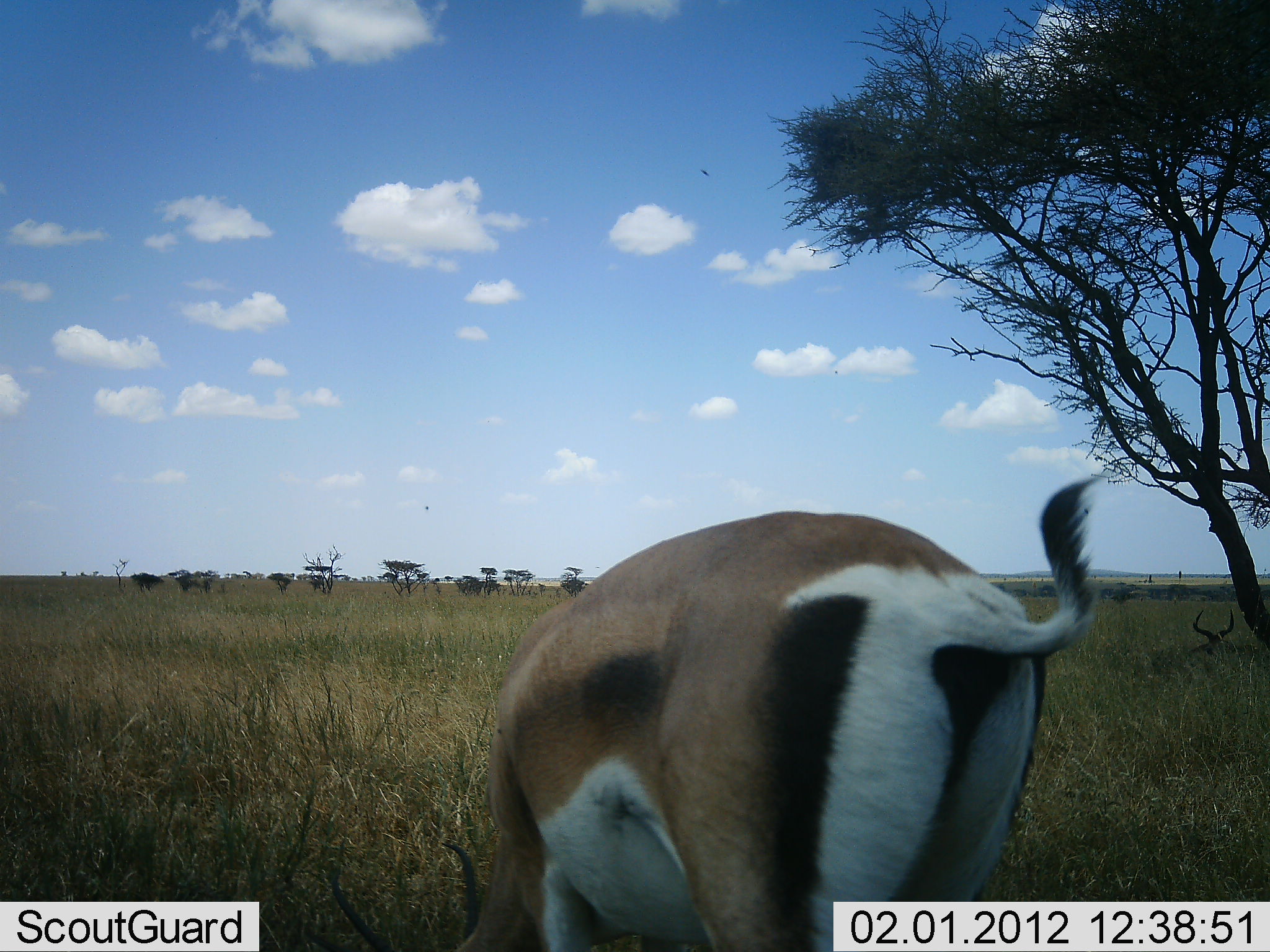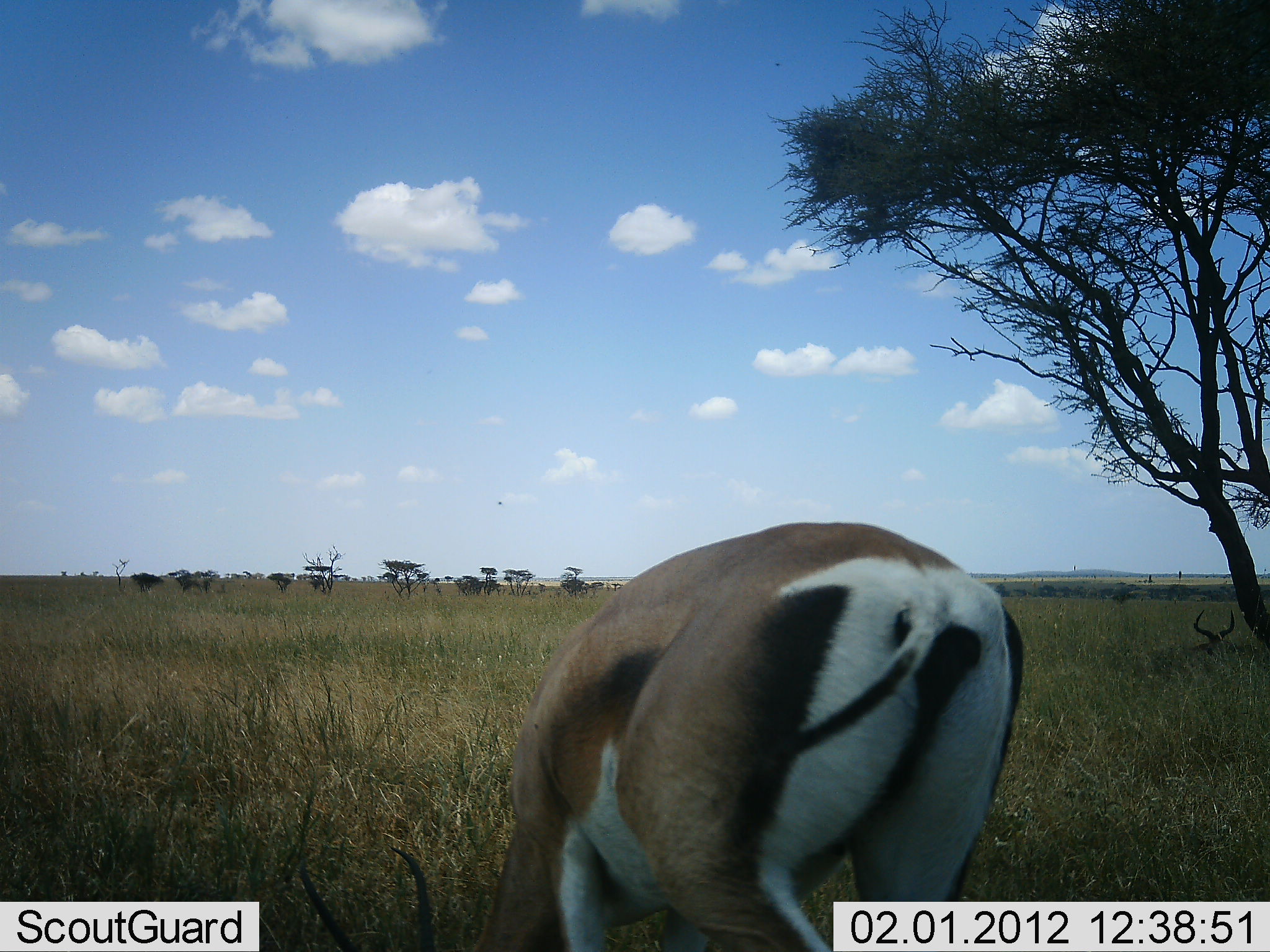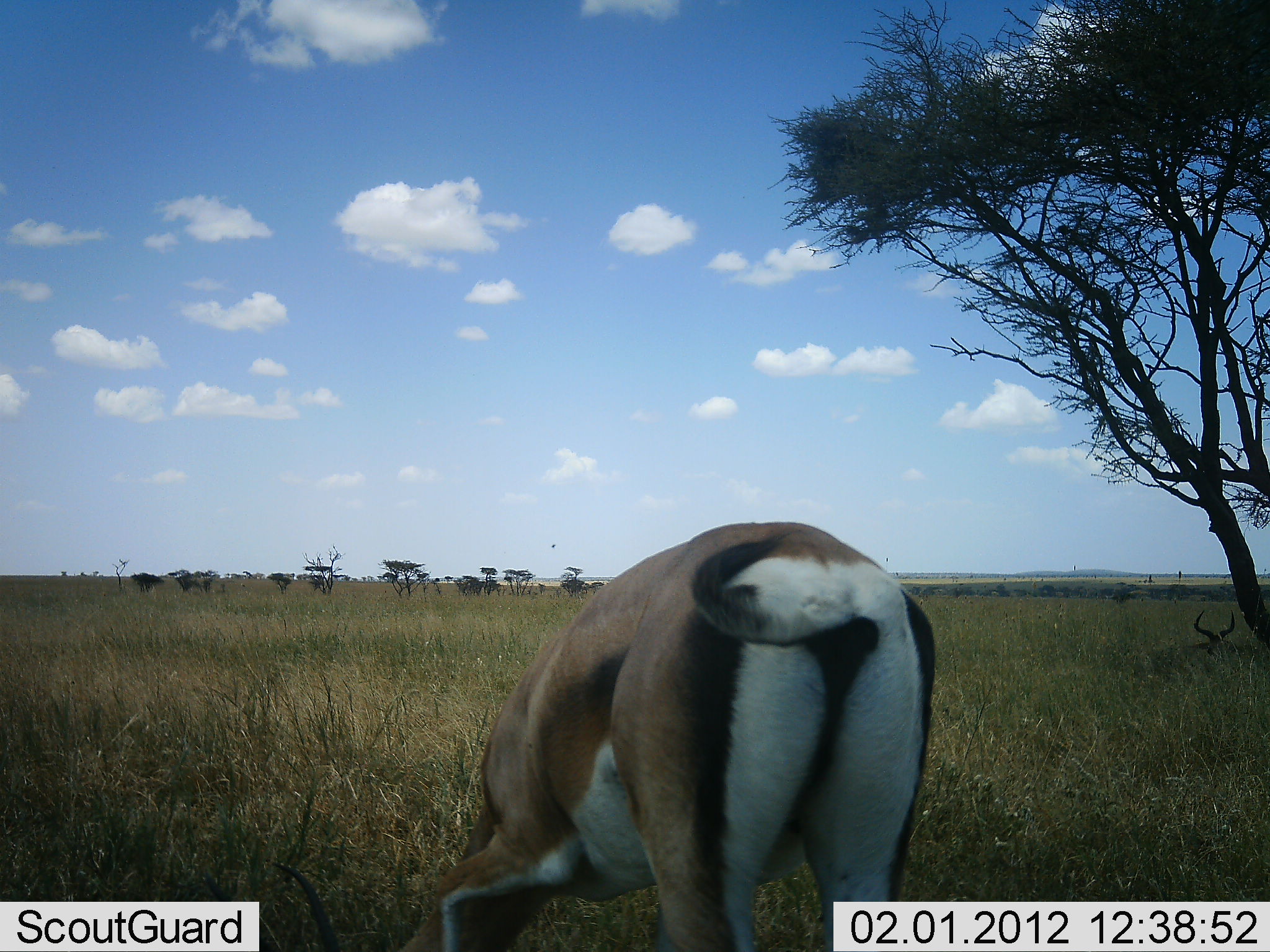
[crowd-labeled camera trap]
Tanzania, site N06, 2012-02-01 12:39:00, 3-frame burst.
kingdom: Animalia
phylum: Chordata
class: Mammalia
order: Artiodactyla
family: Bovidae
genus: Eudorcas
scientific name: Eudorcas thomsonii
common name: thomson's gazelle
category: gazellethomsons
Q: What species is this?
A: Gazellethomsons (thomson's gazelle) (Eudorcas thomsonii).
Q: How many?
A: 1.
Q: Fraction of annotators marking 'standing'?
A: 18%.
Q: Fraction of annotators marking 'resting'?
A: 0%.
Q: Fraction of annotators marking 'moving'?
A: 0%.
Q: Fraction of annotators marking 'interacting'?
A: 0%.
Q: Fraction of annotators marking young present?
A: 0%.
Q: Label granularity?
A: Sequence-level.